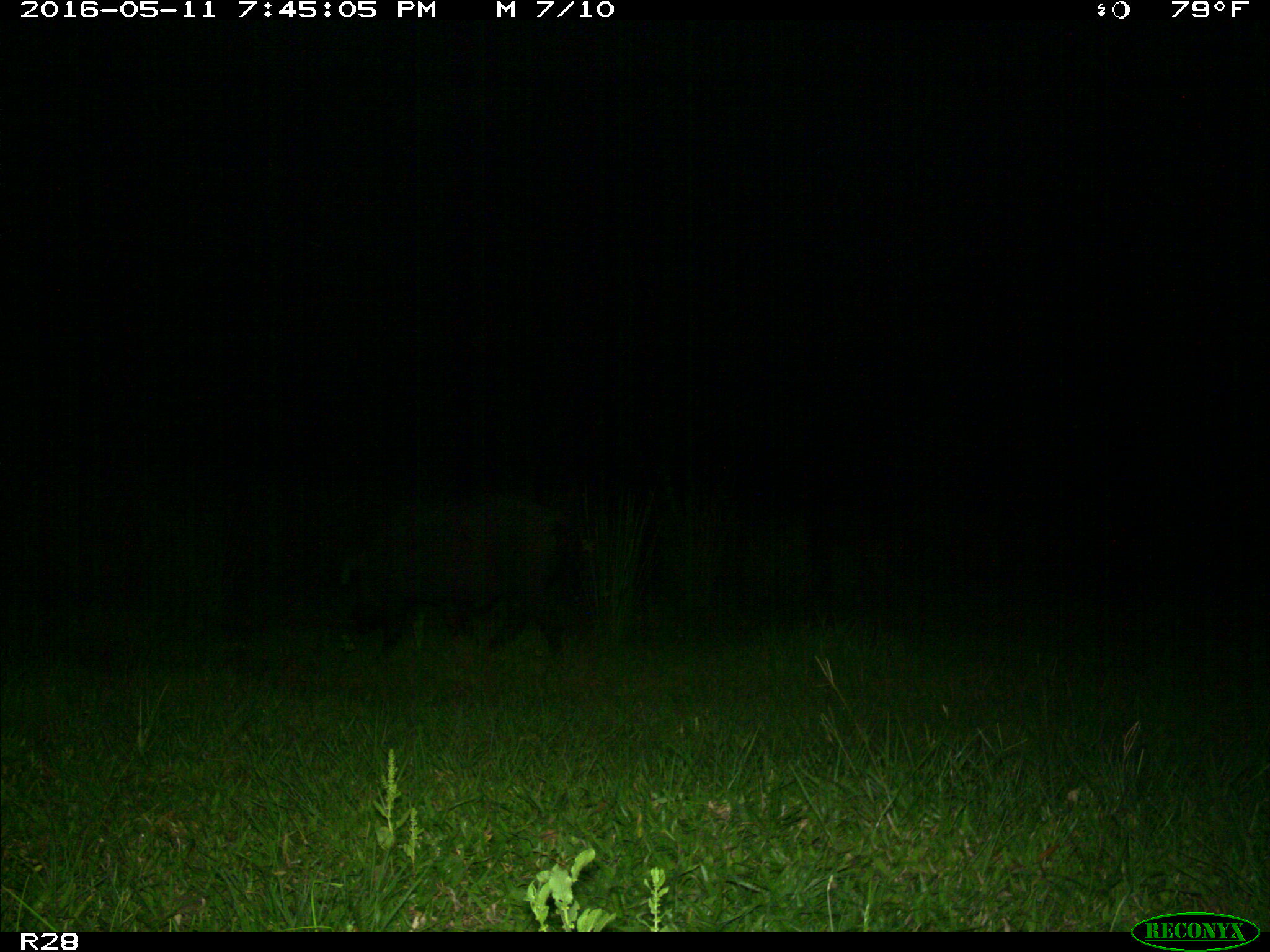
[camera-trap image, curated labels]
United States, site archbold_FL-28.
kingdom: Animalia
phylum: Chordata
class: Mammalia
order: Artiodactyla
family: Suidae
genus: Sus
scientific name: Sus scrofa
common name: wild boar